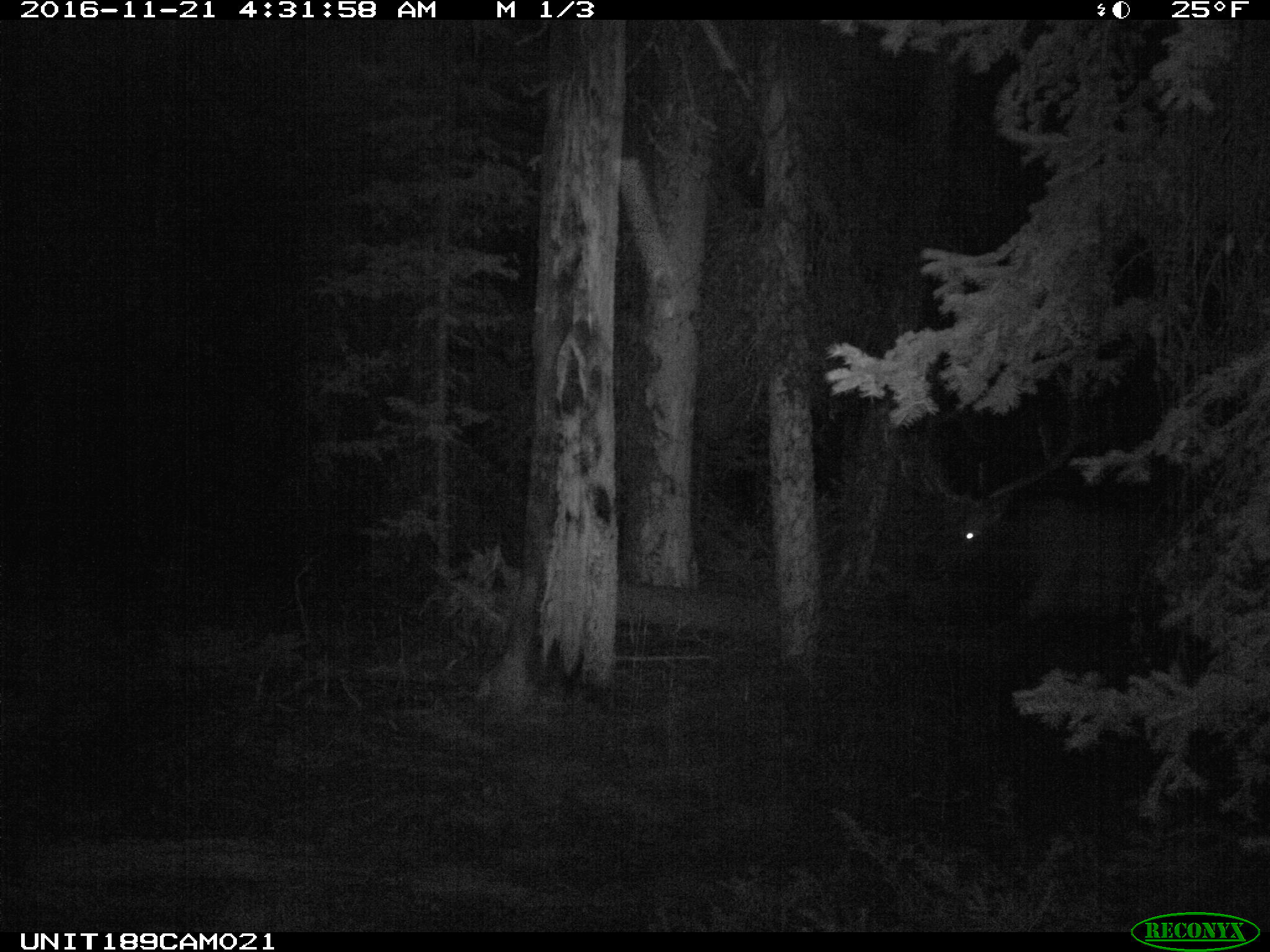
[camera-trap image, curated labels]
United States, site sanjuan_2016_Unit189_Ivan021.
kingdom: Animalia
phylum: Chordata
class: Mammalia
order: Artiodactyla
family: Cervidae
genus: Cervus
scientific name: Cervus elaphus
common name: red deer